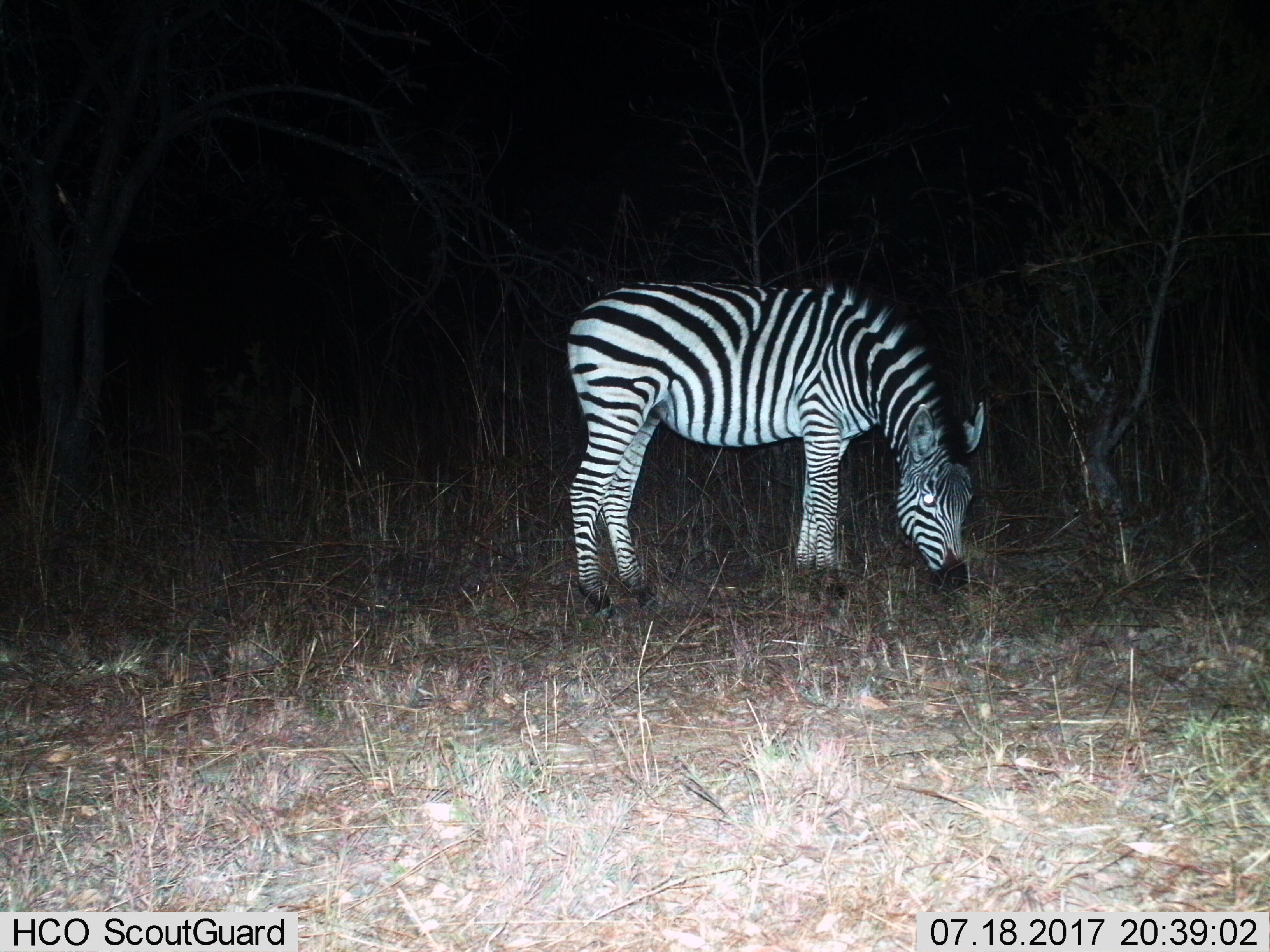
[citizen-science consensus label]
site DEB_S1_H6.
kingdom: Animalia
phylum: Chordata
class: Mammalia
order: Perissodactyla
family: Equidae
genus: Equus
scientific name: Equus quagga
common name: plains zebra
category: zebraplains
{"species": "zebraplains (plains zebra) (Equus quagga)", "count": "1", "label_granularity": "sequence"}